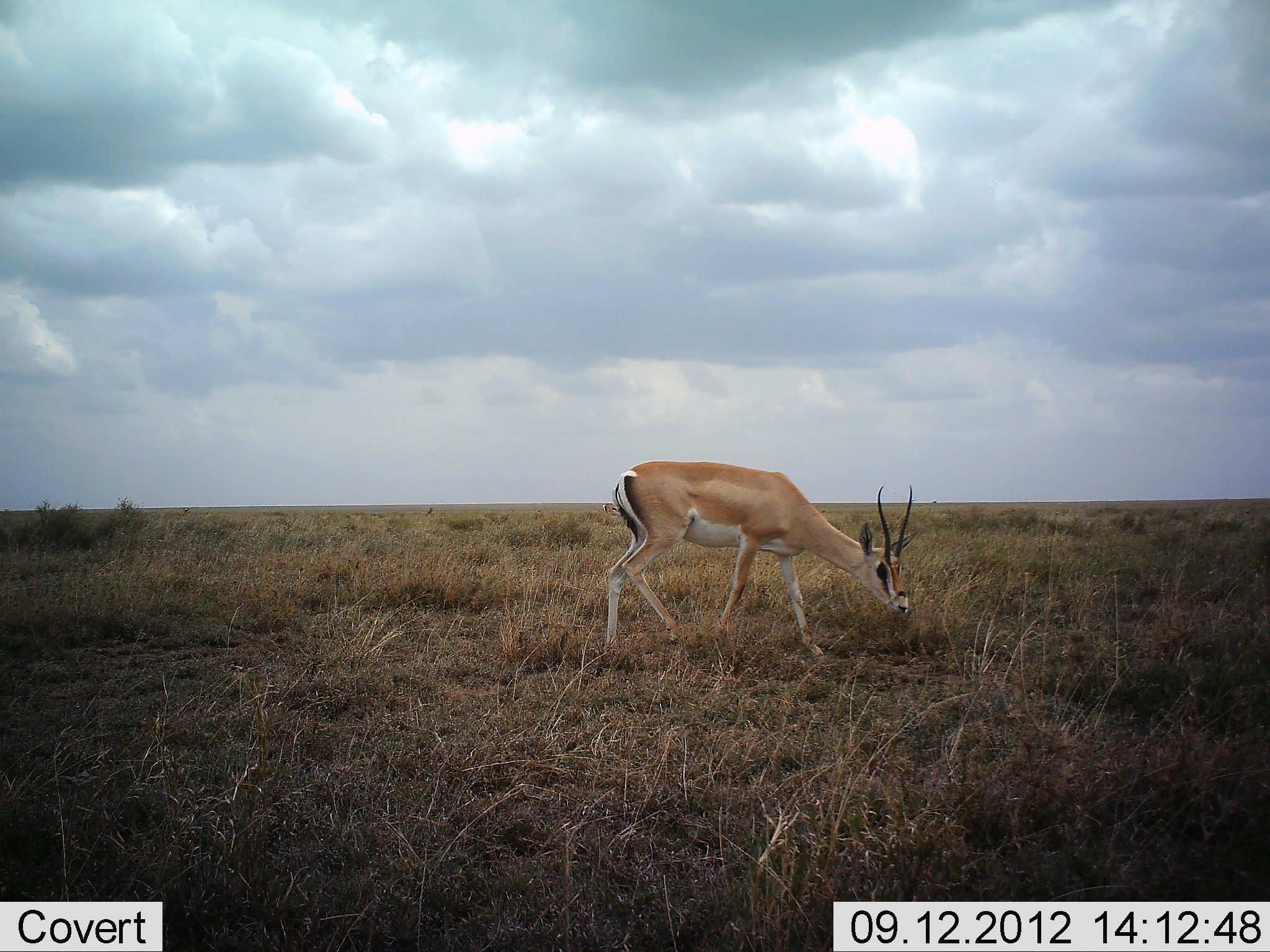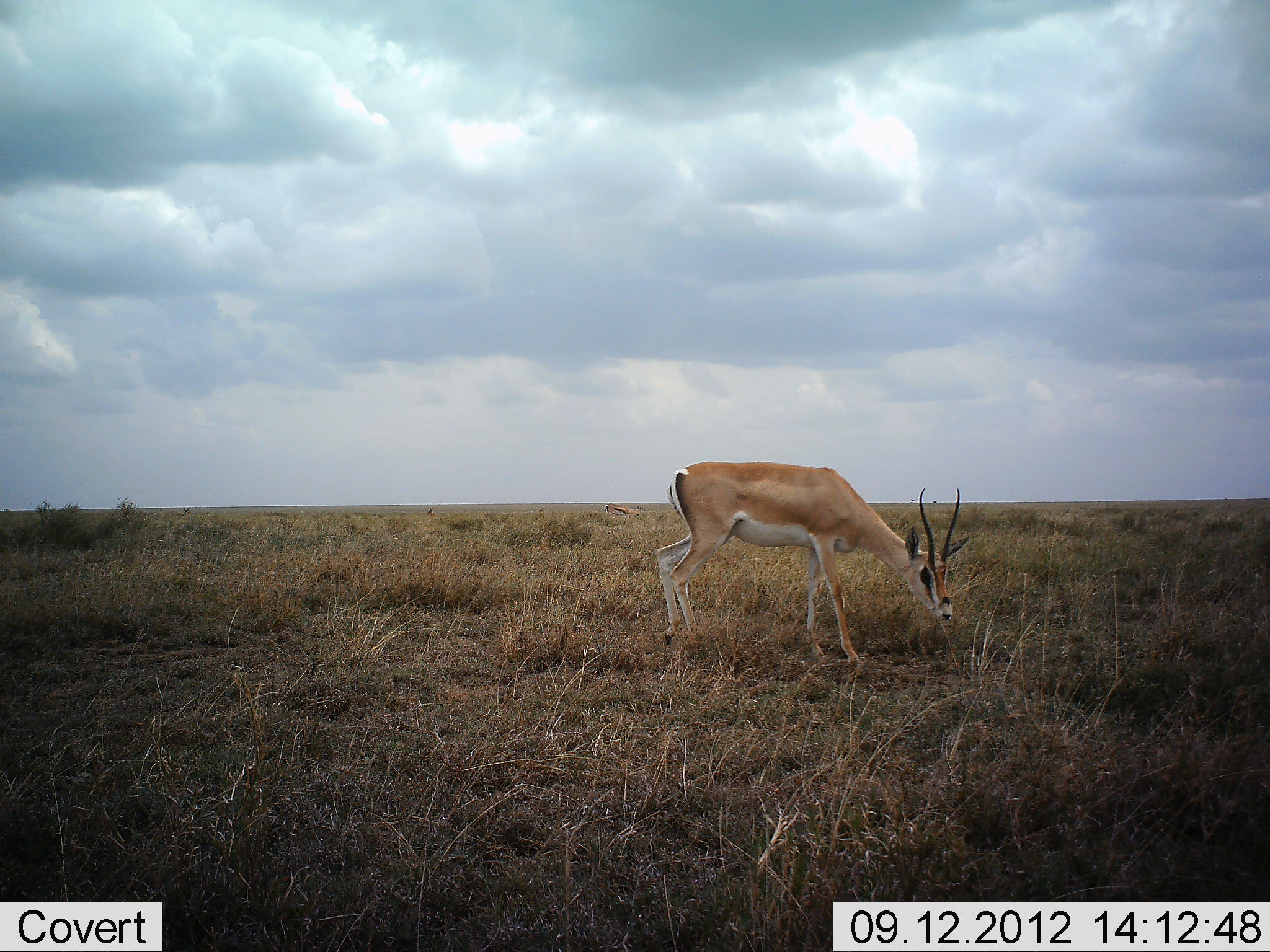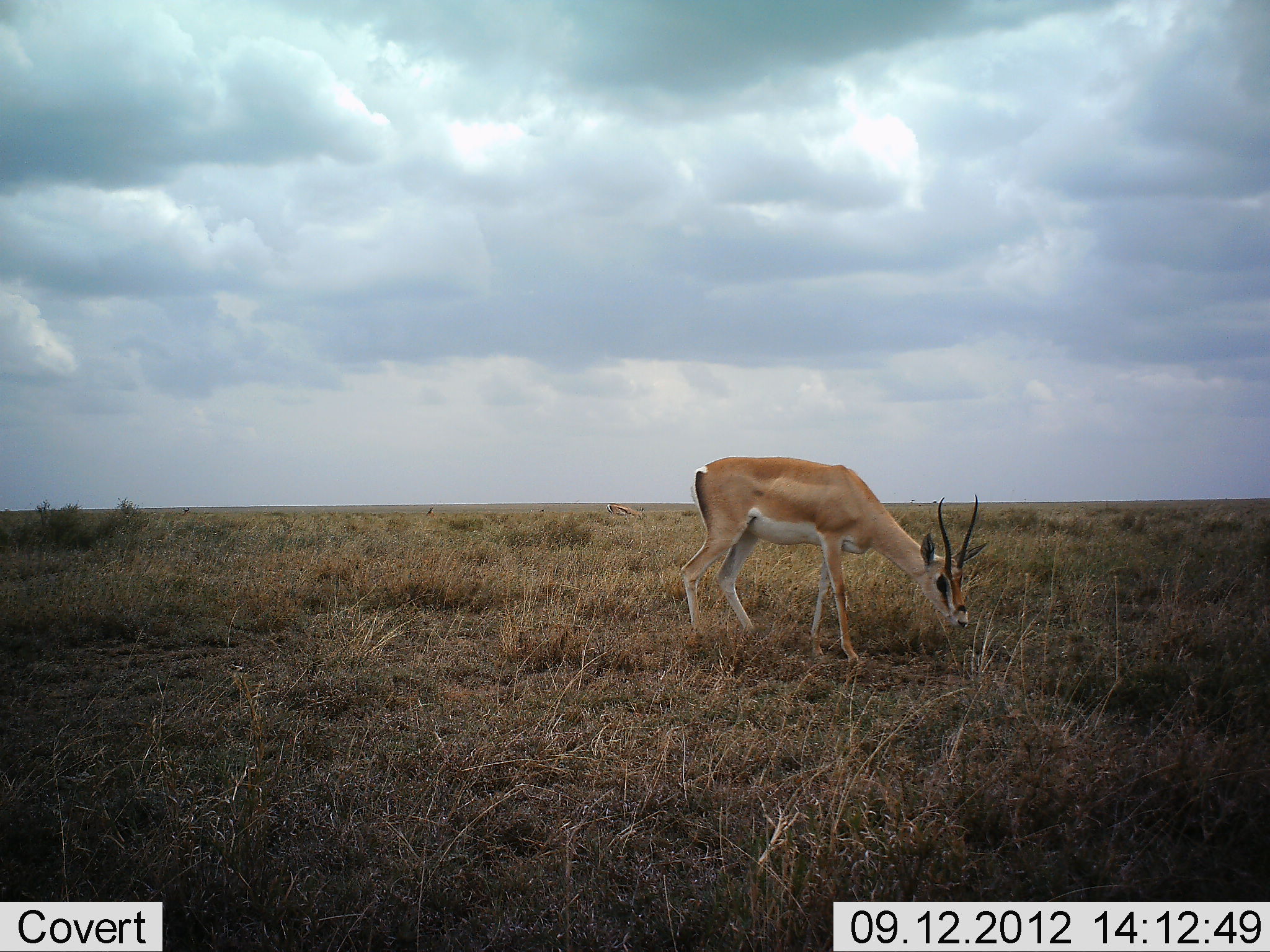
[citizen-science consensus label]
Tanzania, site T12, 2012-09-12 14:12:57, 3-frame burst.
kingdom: Animalia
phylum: Chordata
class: Mammalia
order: Artiodactyla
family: Bovidae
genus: Nanger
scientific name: Nanger granti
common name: grant's gazelle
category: gazellegrants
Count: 1.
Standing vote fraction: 10%.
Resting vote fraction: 0%.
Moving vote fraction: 30%.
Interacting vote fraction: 0%.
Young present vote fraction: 0%.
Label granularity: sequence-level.